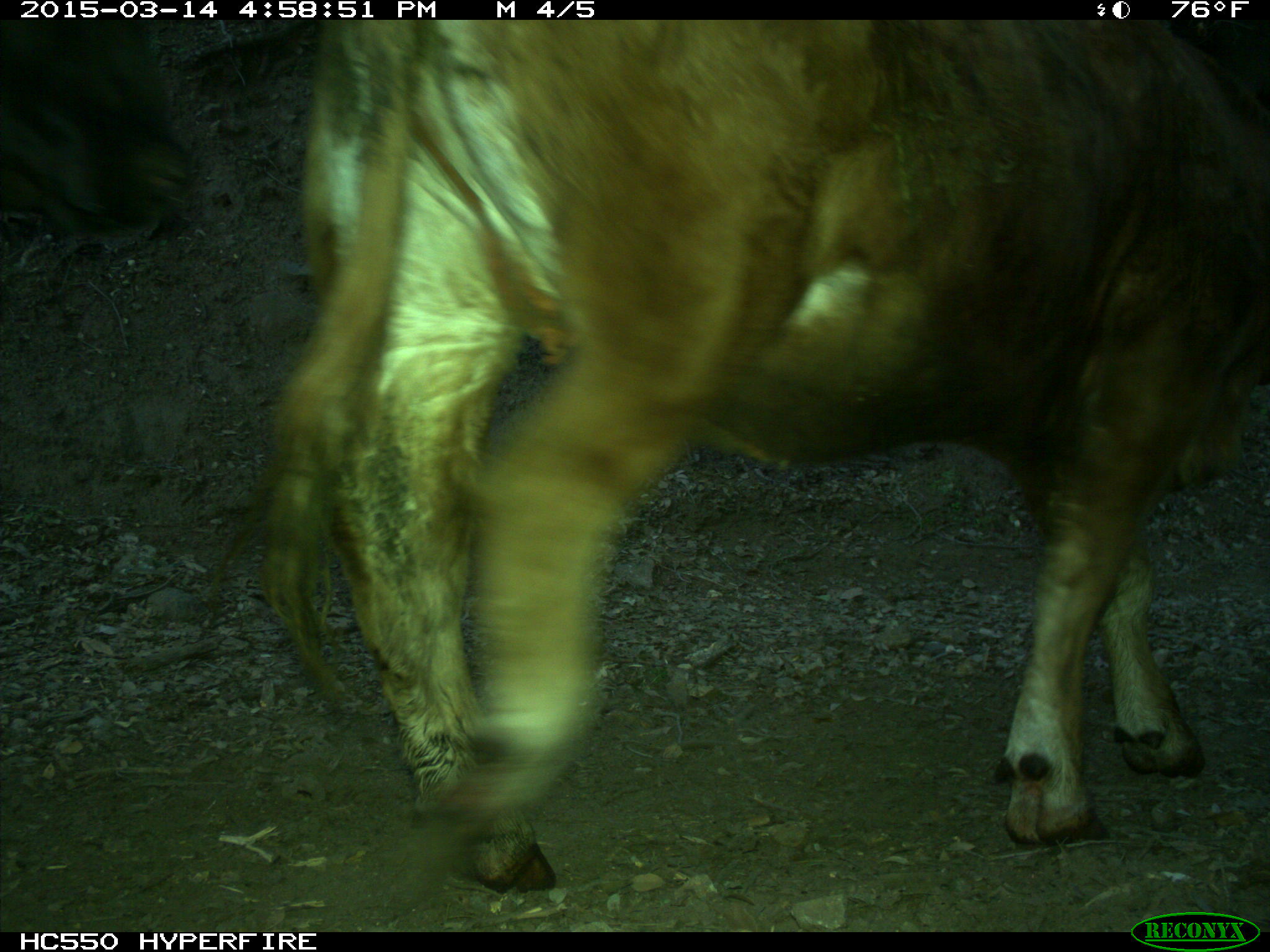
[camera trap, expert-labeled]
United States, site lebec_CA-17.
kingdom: Animalia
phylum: Chordata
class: Mammalia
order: Artiodactyla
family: Bovidae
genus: Bos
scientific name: Bos taurus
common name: domestic cow